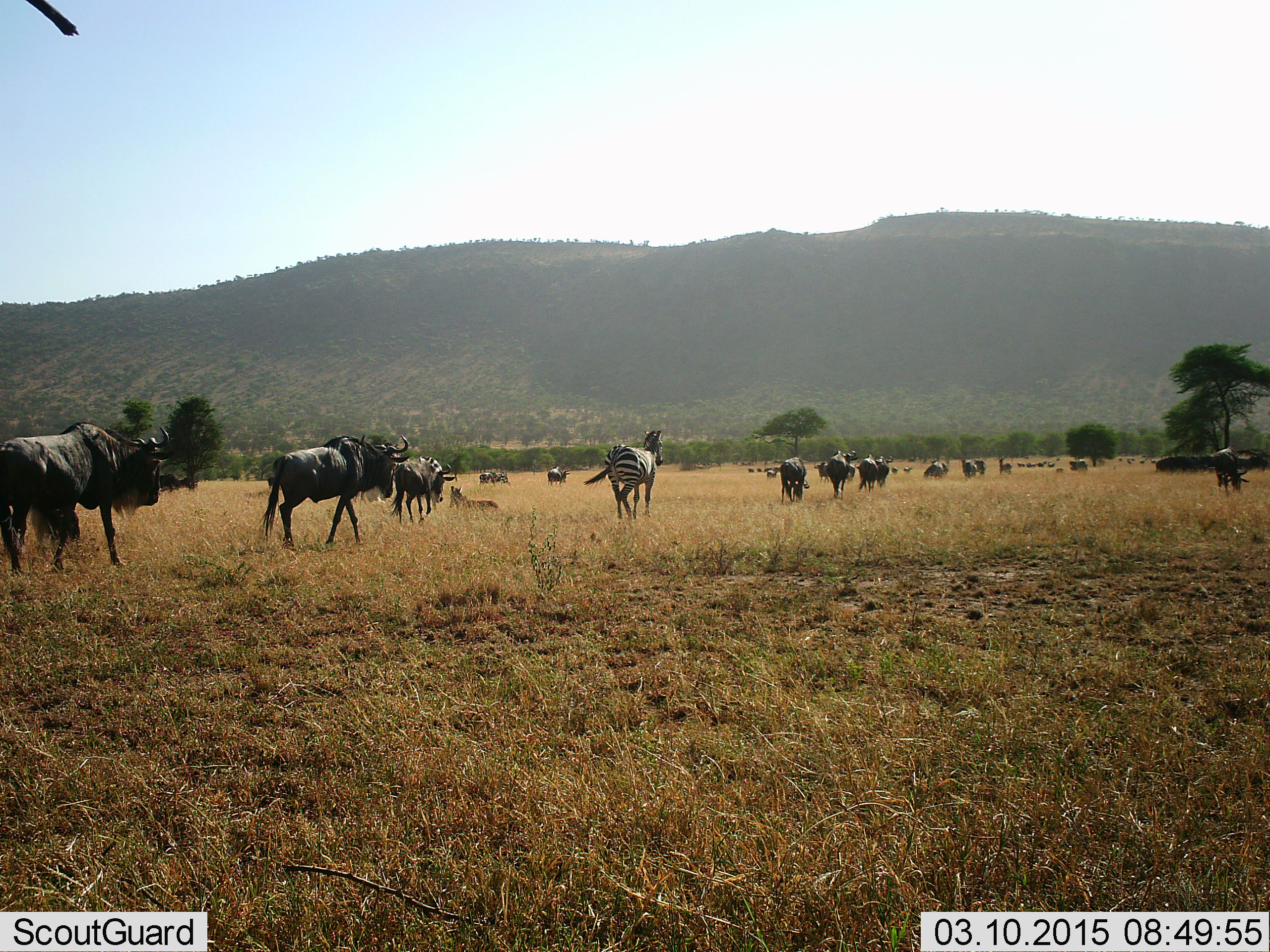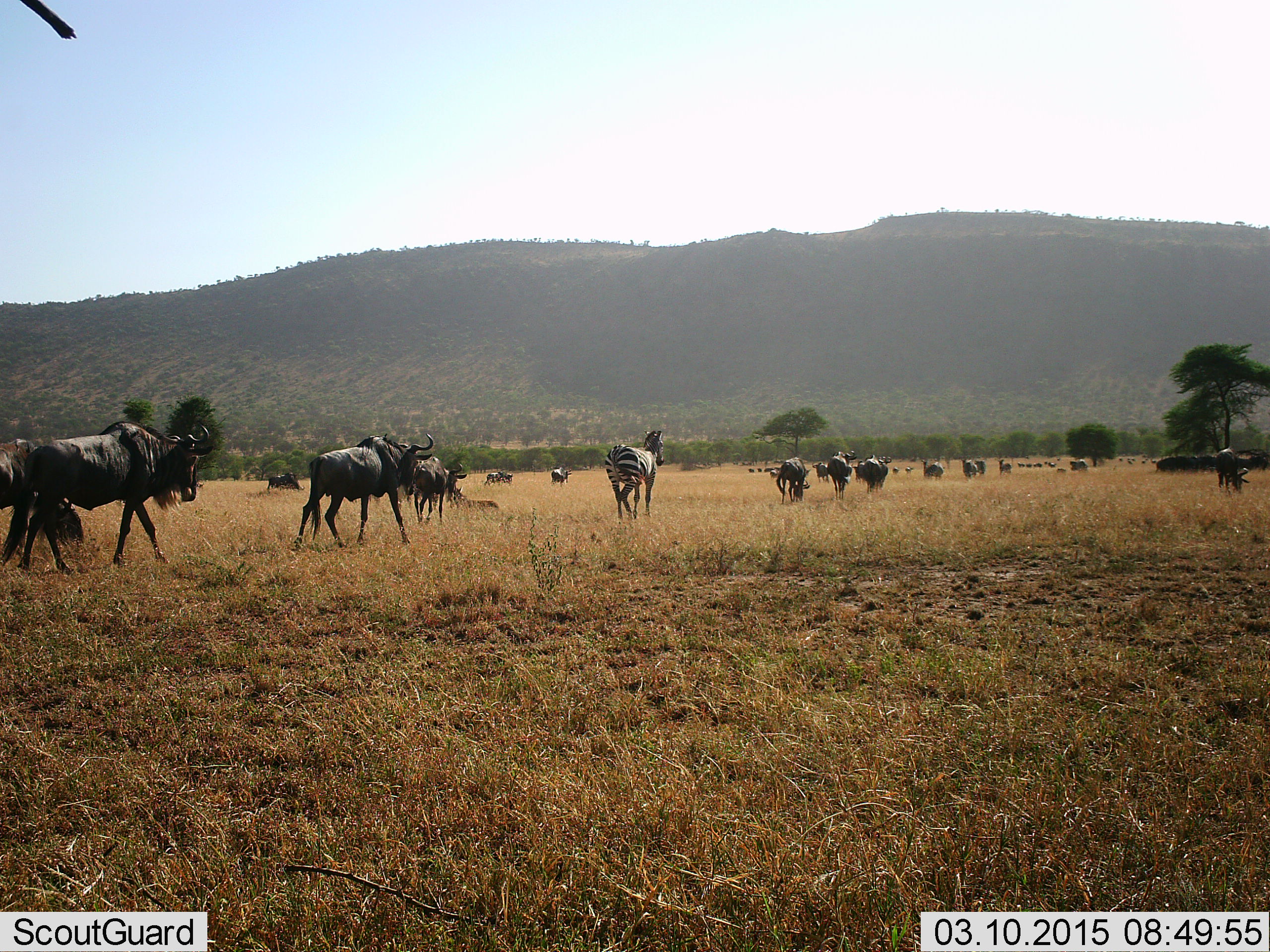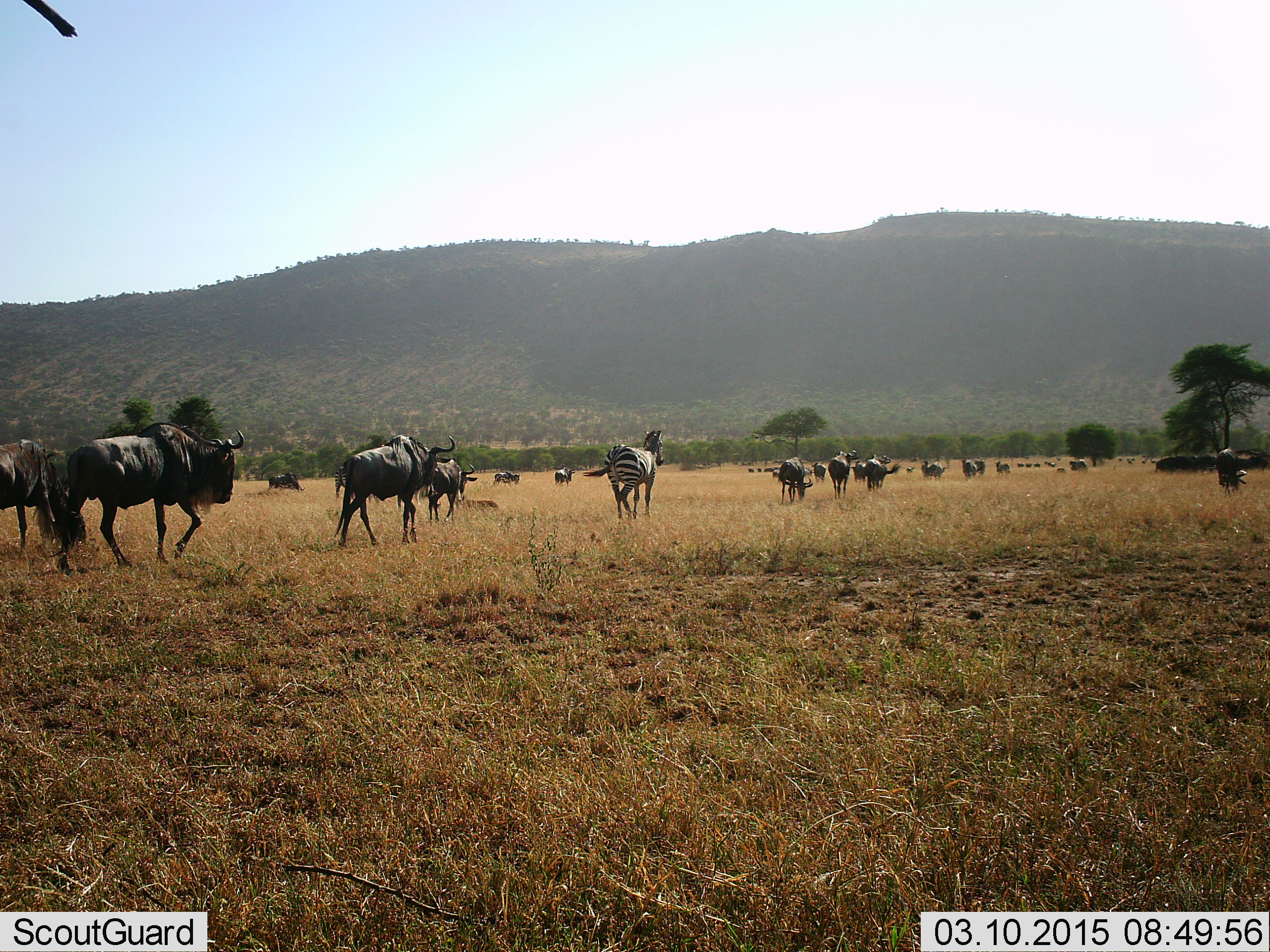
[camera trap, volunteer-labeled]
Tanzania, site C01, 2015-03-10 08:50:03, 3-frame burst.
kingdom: Animalia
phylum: Chordata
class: Mammalia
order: Artiodactyla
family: Bovidae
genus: Connochaetes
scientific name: Connochaetes taurinus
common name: blue wildebeest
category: wildebeest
Wildebeest (blue wildebeest) (Connochaetes taurinus), count 11-50. Behavior (volunteer vote fractions): standing 38%, resting 23%, moving 92%, interacting 8%. Young present (vote fraction): 8%. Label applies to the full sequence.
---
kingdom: Animalia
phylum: Chordata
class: Mammalia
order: Perissodactyla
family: Equidae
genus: Equus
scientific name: Equus quagga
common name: plains zebra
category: zebra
Zebra (plains zebra) (Equus quagga), count 1. Behavior (volunteer vote fractions): standing 64%, resting 9%, moving 45%, interacting 0%. Young present (vote fraction): 0%. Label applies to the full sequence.